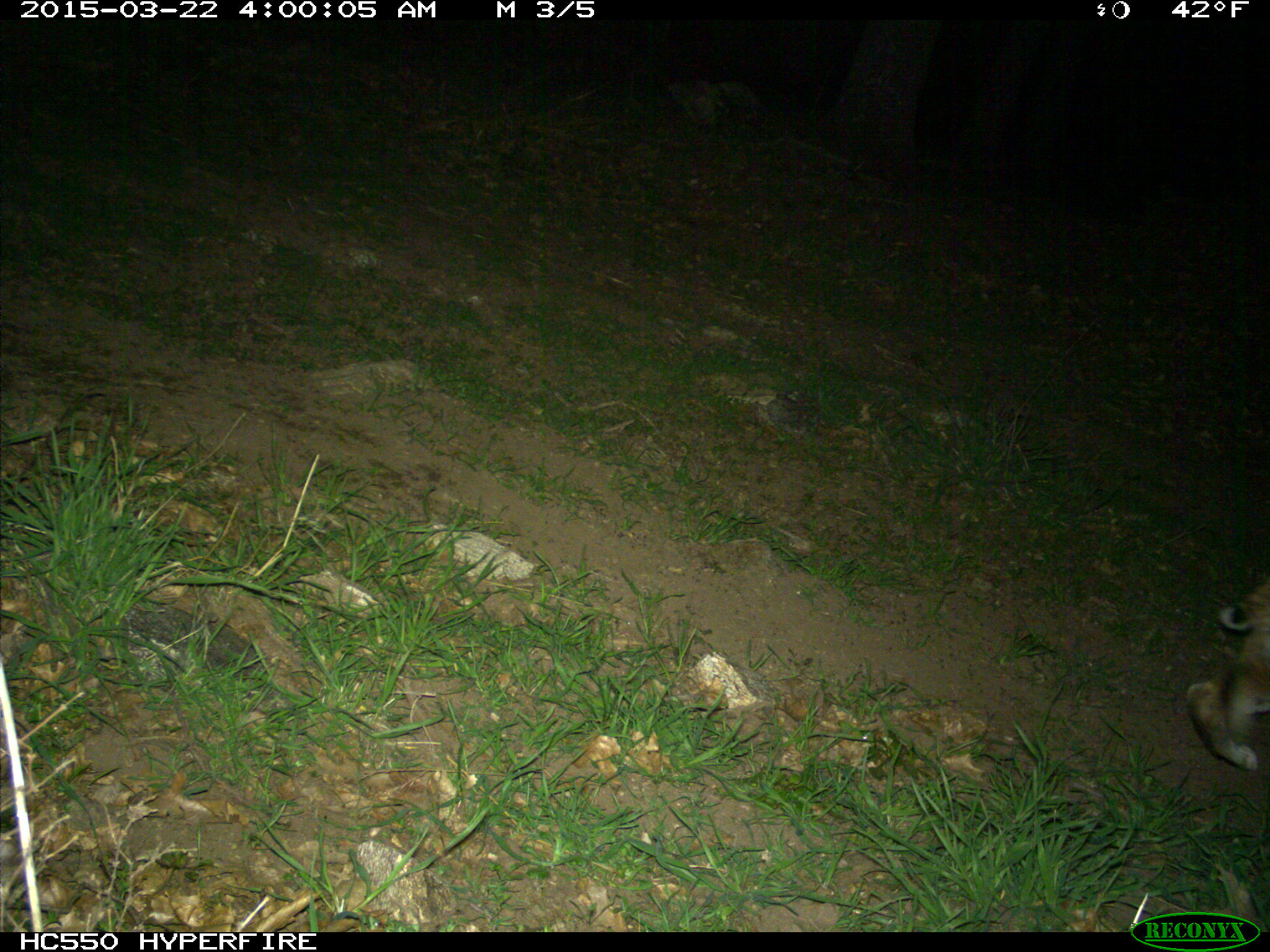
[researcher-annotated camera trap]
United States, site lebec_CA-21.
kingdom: Animalia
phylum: Chordata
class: Mammalia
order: Carnivora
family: Felidae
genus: Lynx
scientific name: Lynx rufus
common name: bobcat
Lynx rufus (bobcat).